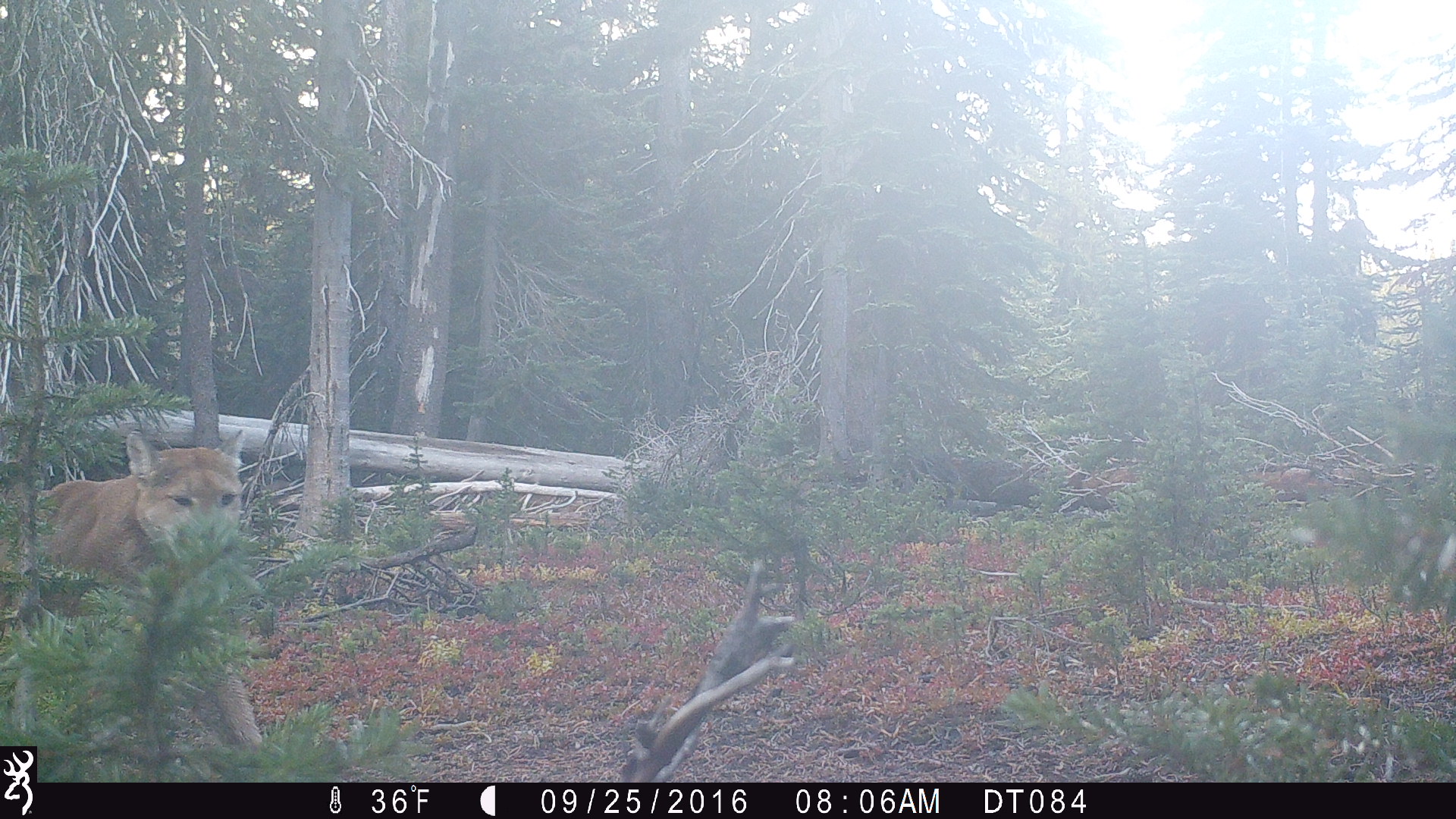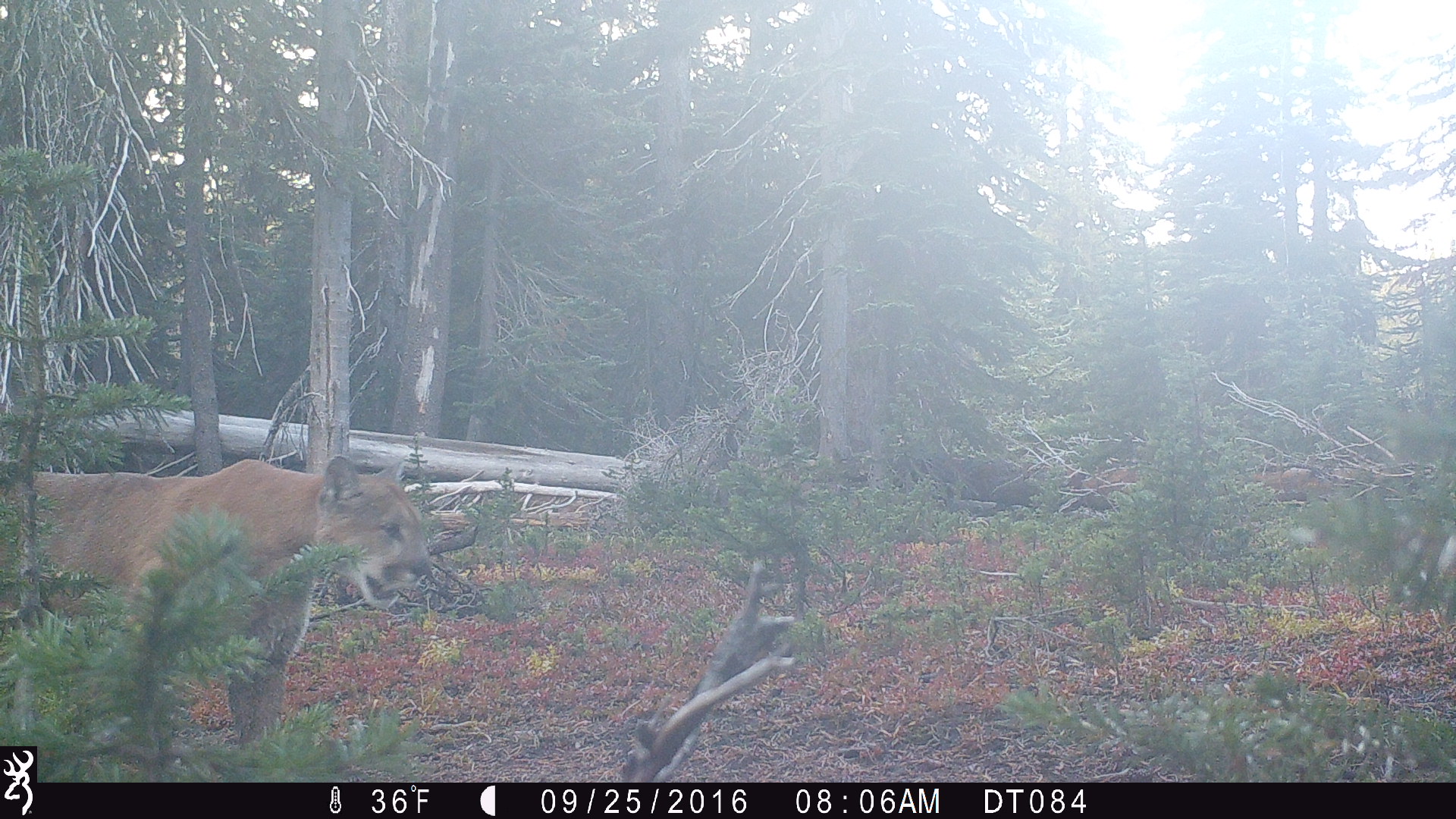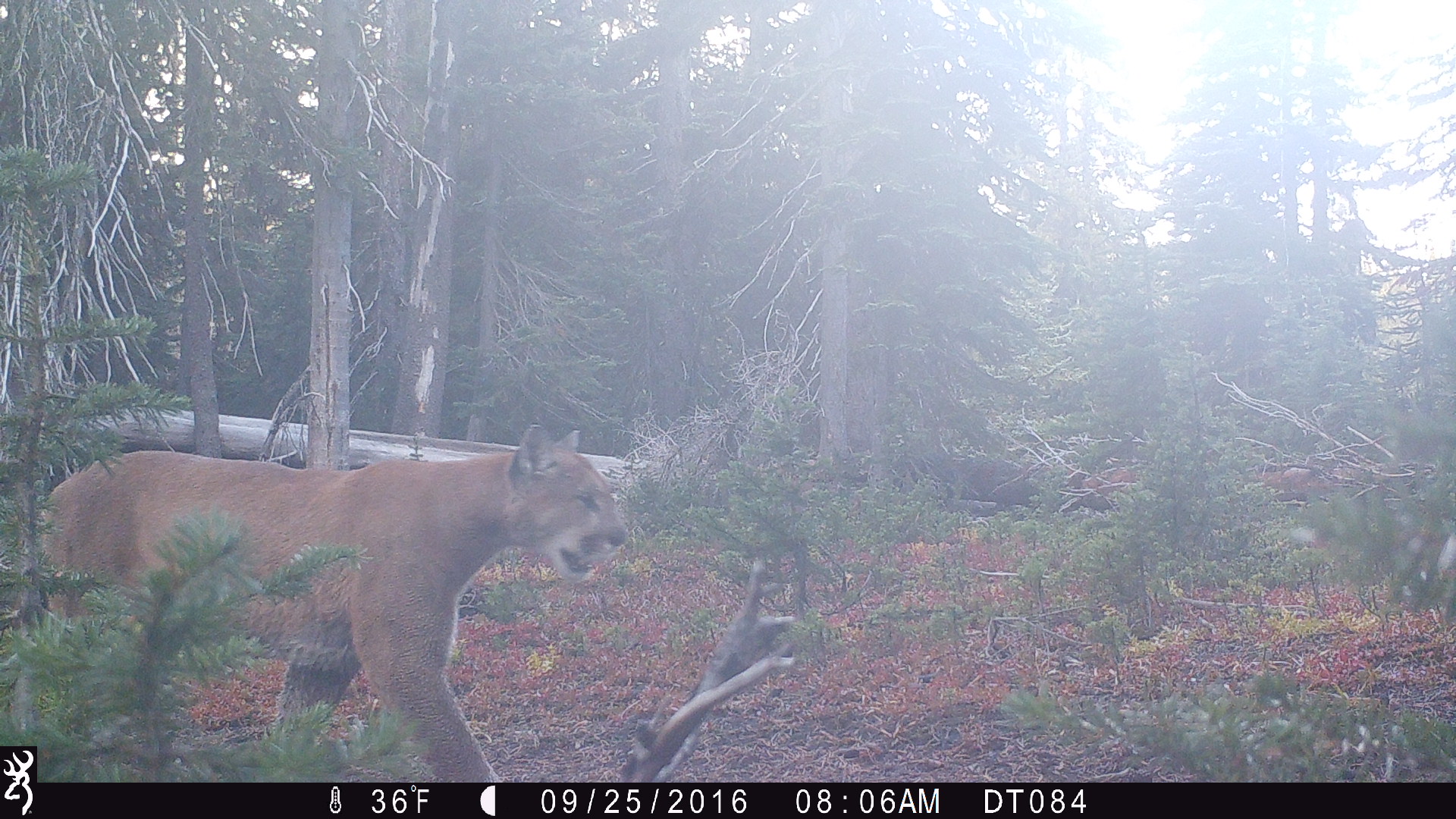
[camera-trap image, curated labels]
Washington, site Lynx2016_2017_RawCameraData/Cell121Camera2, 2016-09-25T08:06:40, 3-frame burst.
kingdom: Animalia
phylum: Chordata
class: Mammalia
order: Carnivora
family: Felidae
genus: Puma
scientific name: Puma concolor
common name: mountain lion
Puma concolor (mountain lion). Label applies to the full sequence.